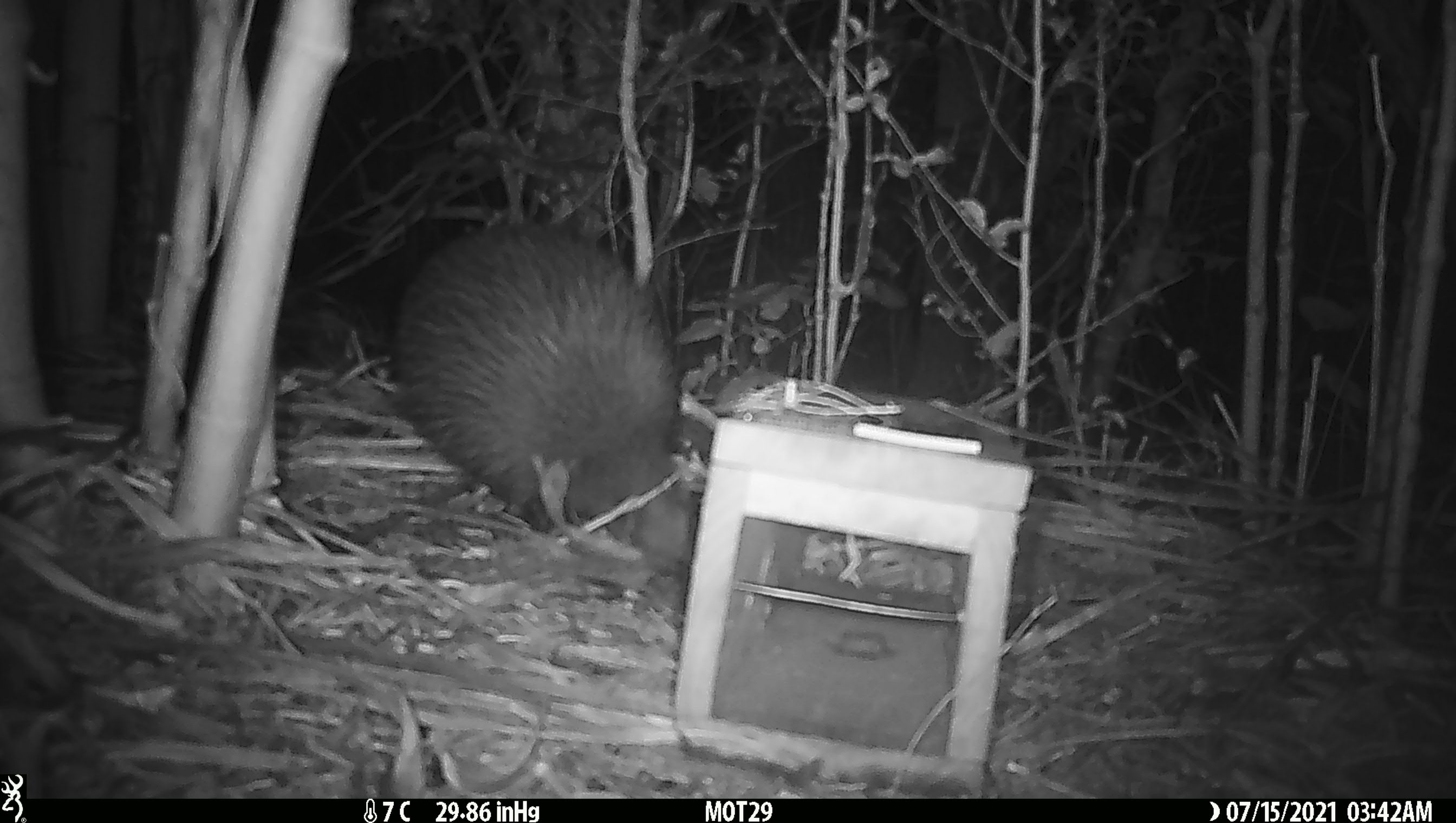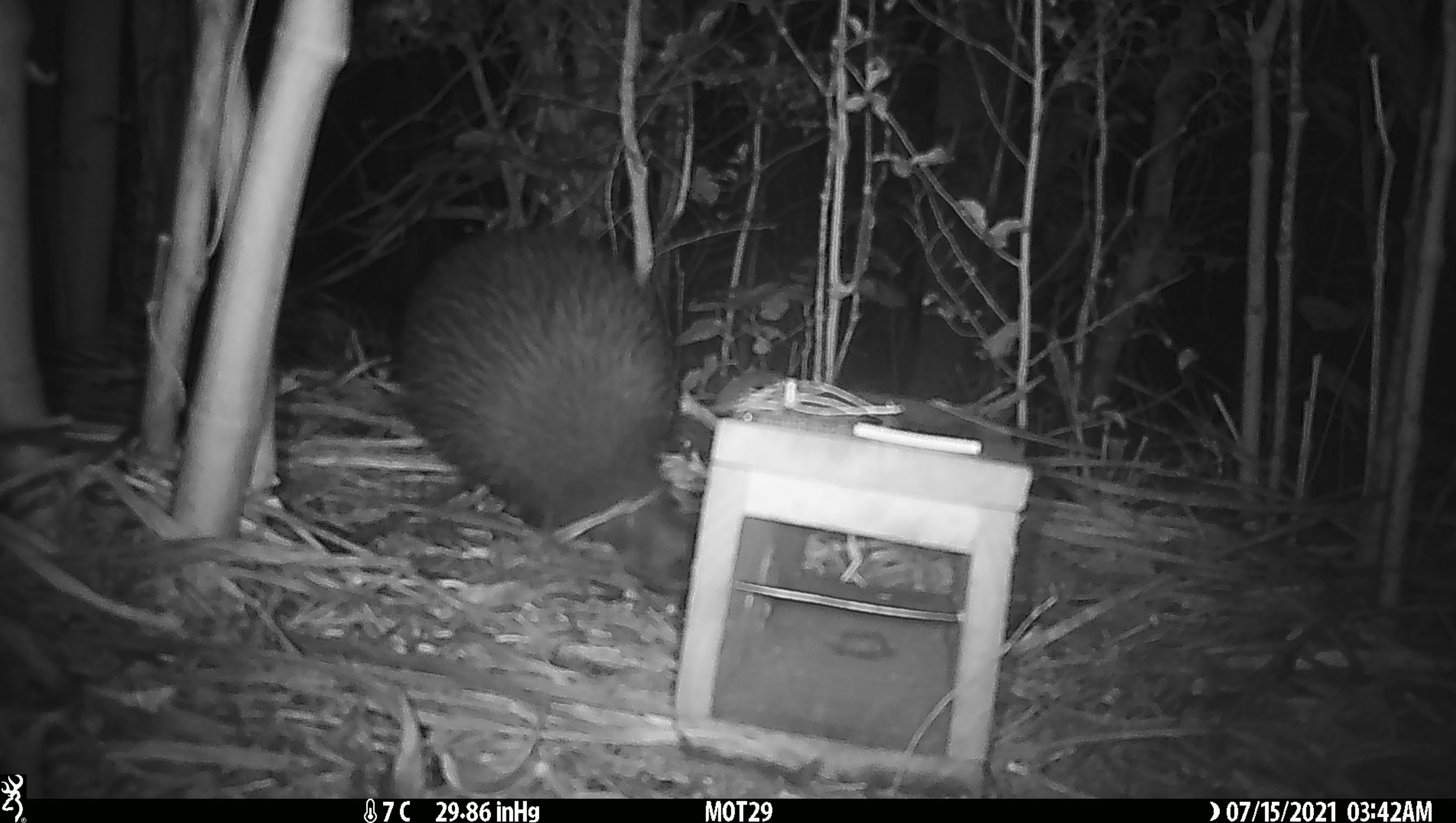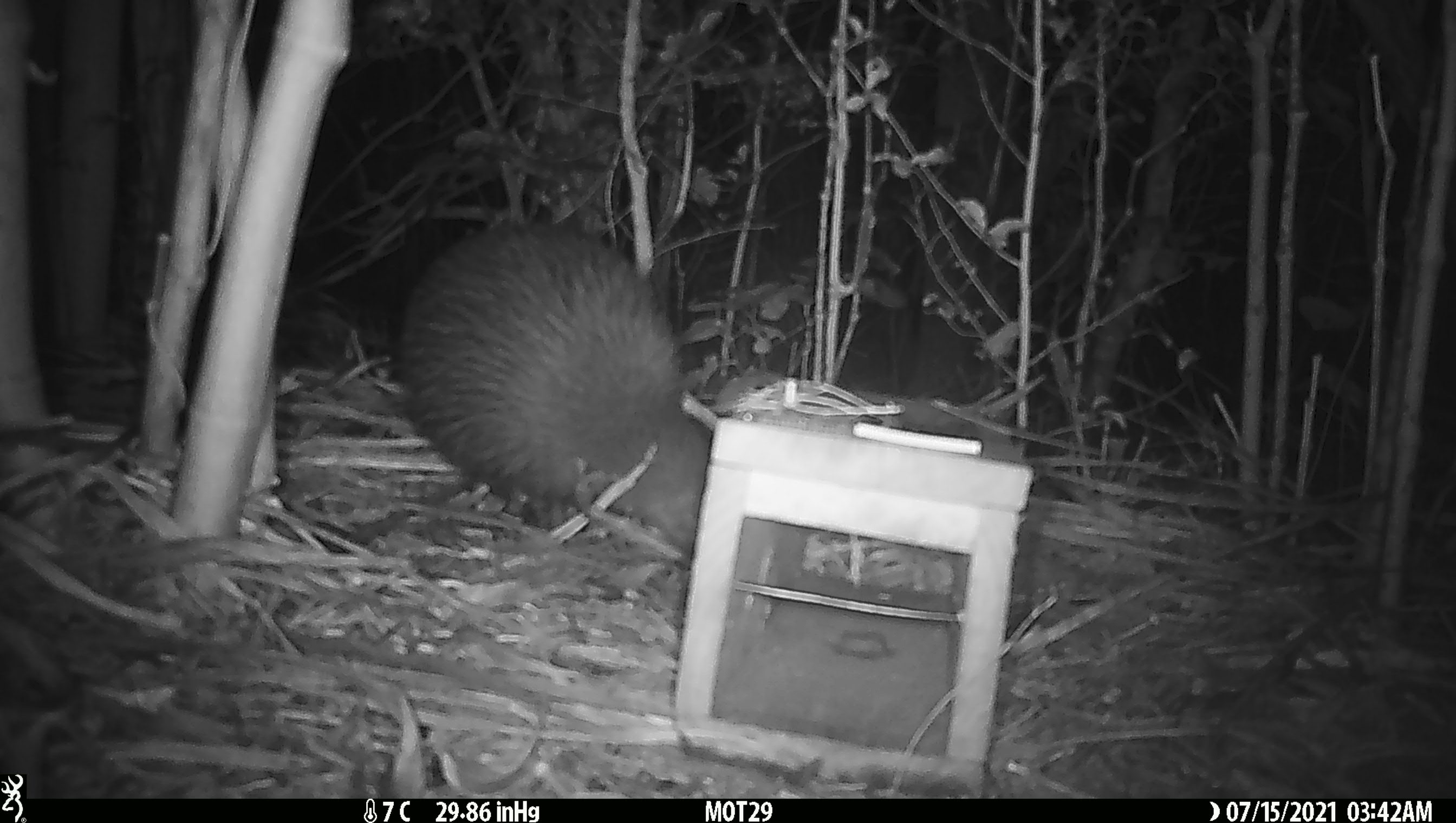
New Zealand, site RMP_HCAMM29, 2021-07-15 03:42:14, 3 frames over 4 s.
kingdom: Animalia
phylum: Chordata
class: Aves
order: Apterygiformes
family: Apterygidae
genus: Apteryx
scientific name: Apteryx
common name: kiwi